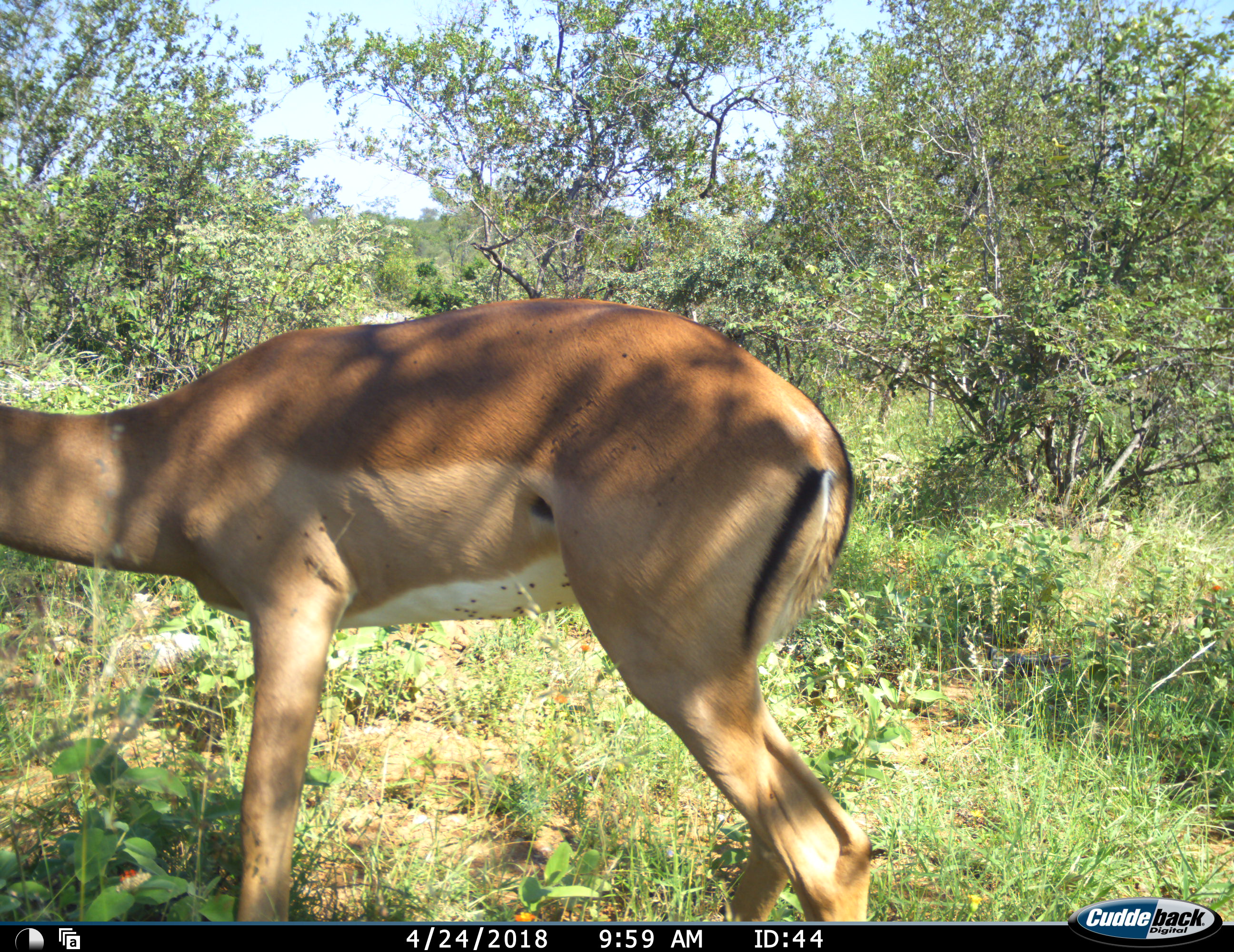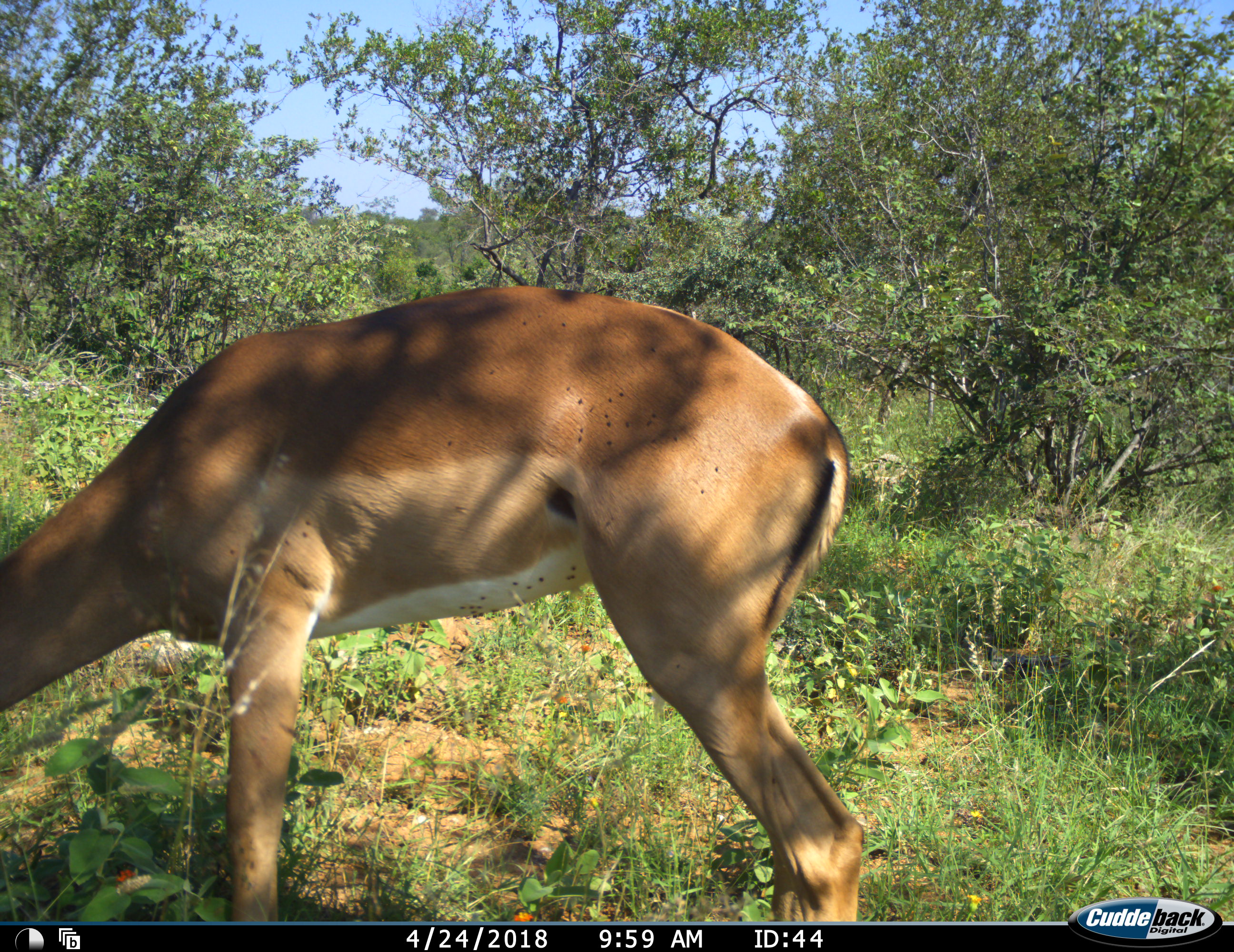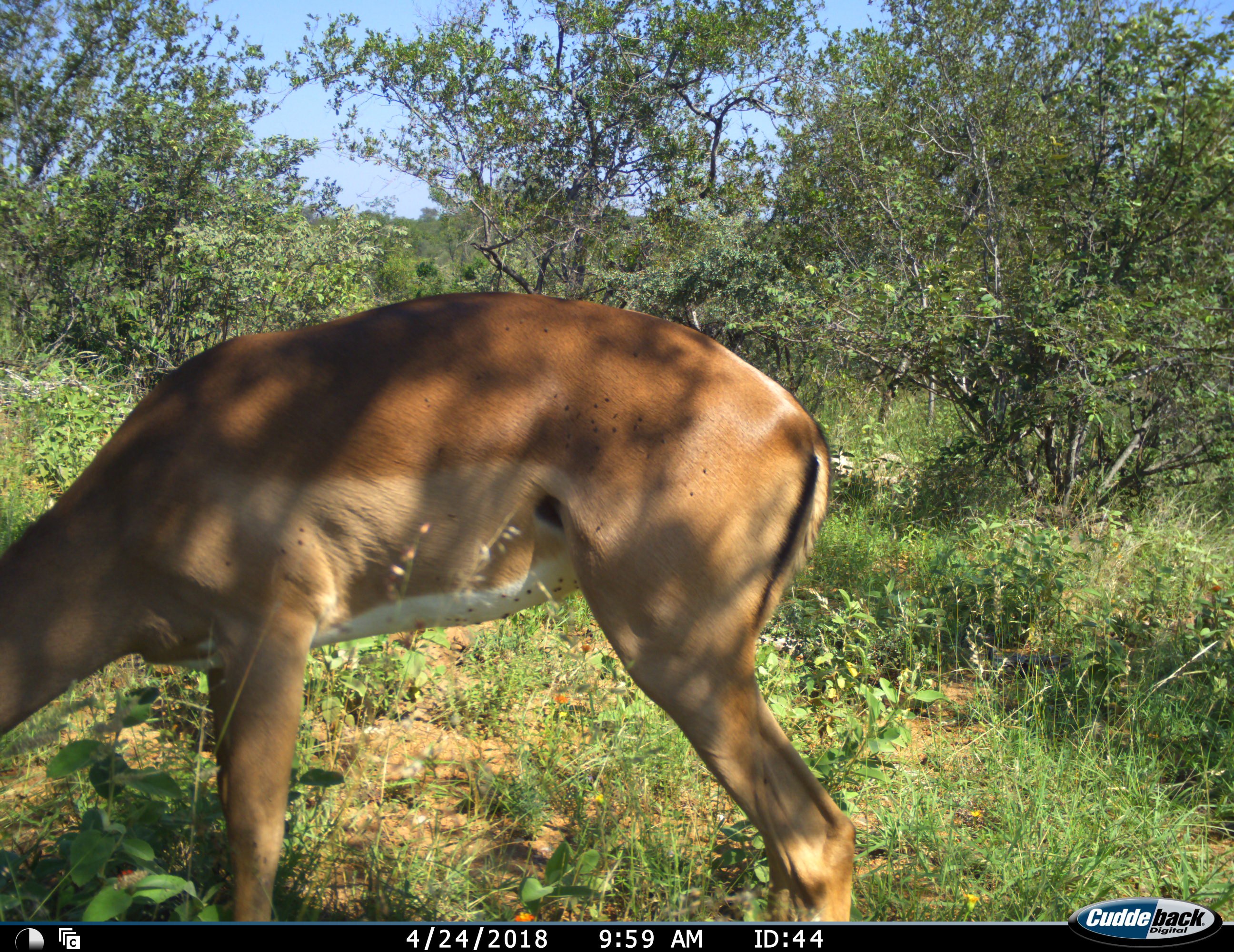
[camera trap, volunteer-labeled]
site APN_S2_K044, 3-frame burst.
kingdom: Animalia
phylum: Chordata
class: Mammalia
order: Artiodactyla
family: Bovidae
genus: Aepyceros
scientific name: Aepyceros melampus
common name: impala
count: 1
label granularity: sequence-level